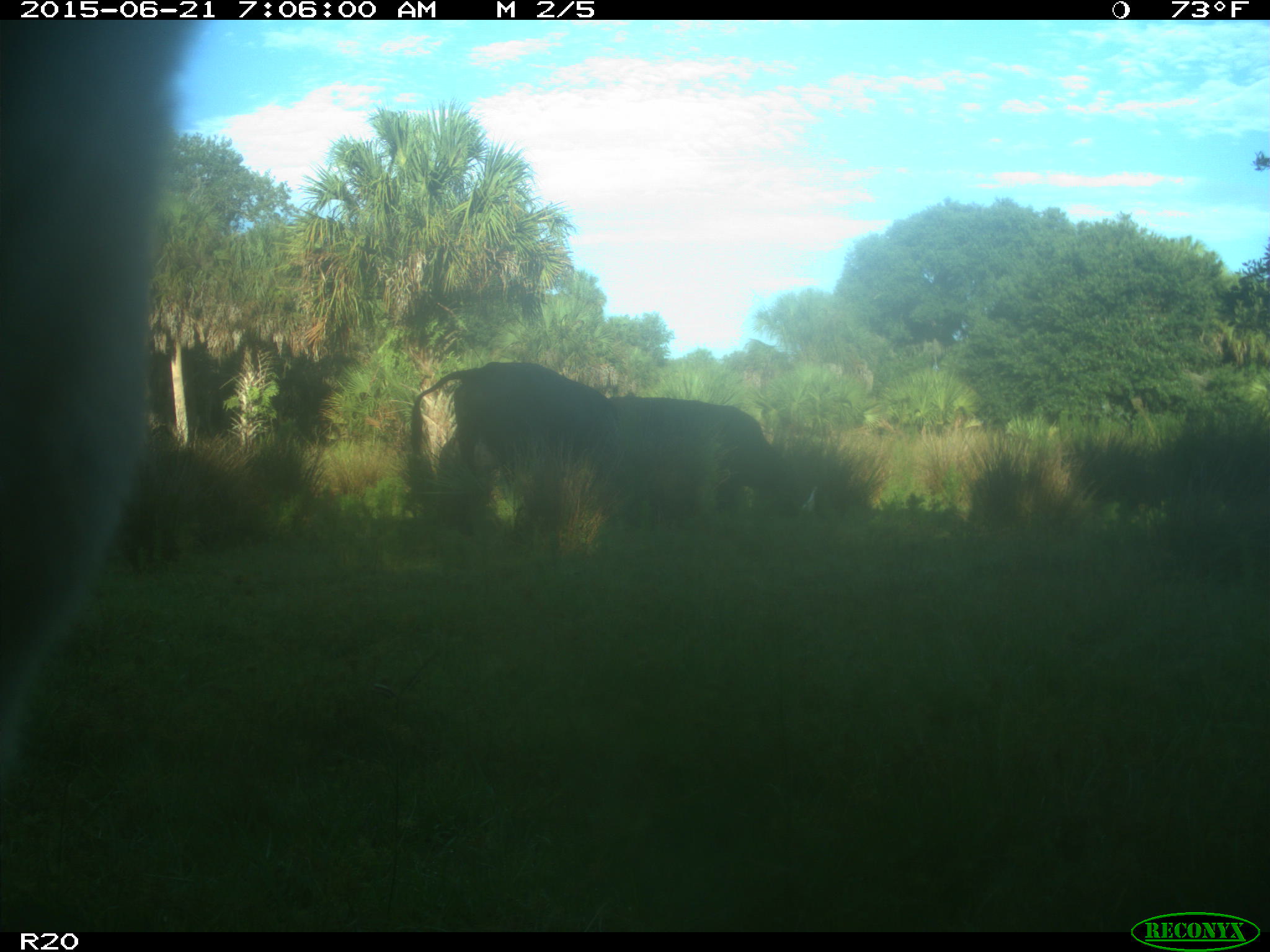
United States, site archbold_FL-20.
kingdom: Animalia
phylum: Chordata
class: Mammalia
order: Artiodactyla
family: Bovidae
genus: Bos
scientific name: Bos taurus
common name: domestic cow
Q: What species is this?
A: Bos taurus (domestic cow).